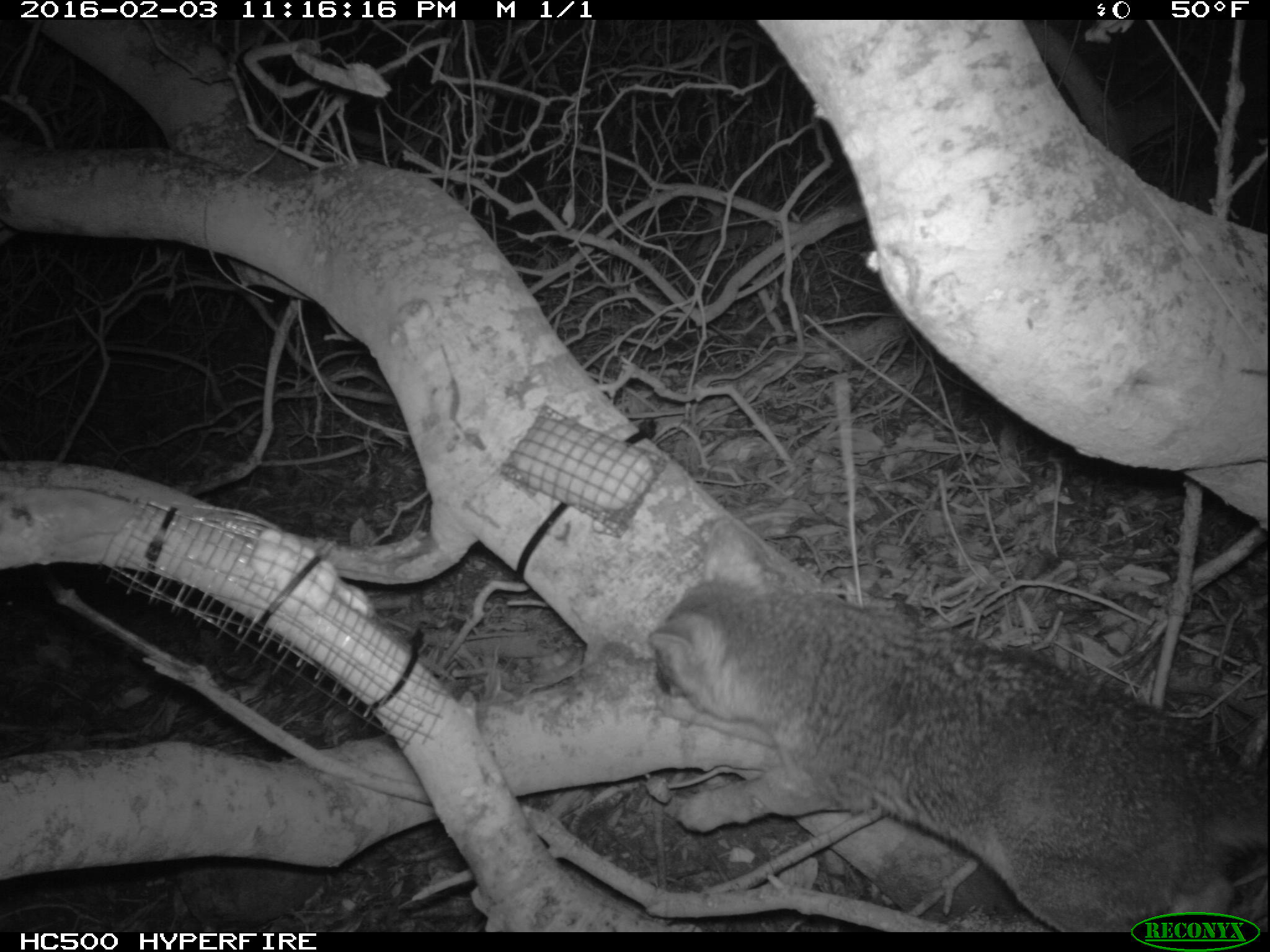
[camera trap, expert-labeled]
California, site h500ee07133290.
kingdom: Animalia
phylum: Chordata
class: Mammalia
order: Carnivora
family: Canidae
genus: Urocyon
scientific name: Urocyon littoralis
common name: island fox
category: fox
Fox (island fox) (Urocyon littoralis).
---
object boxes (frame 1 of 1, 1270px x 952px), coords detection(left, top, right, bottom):
fox: detection(644, 516, 1269, 930)